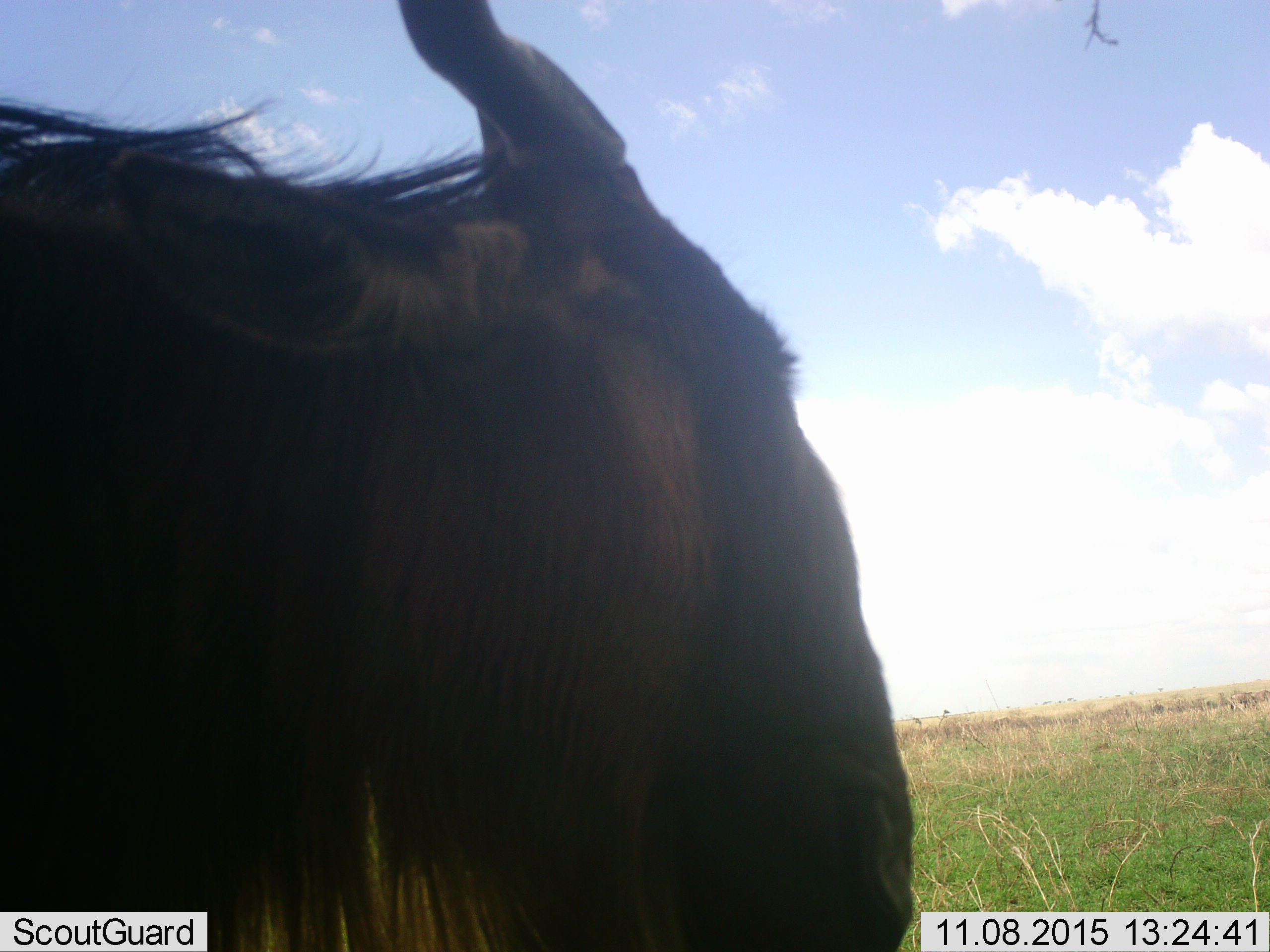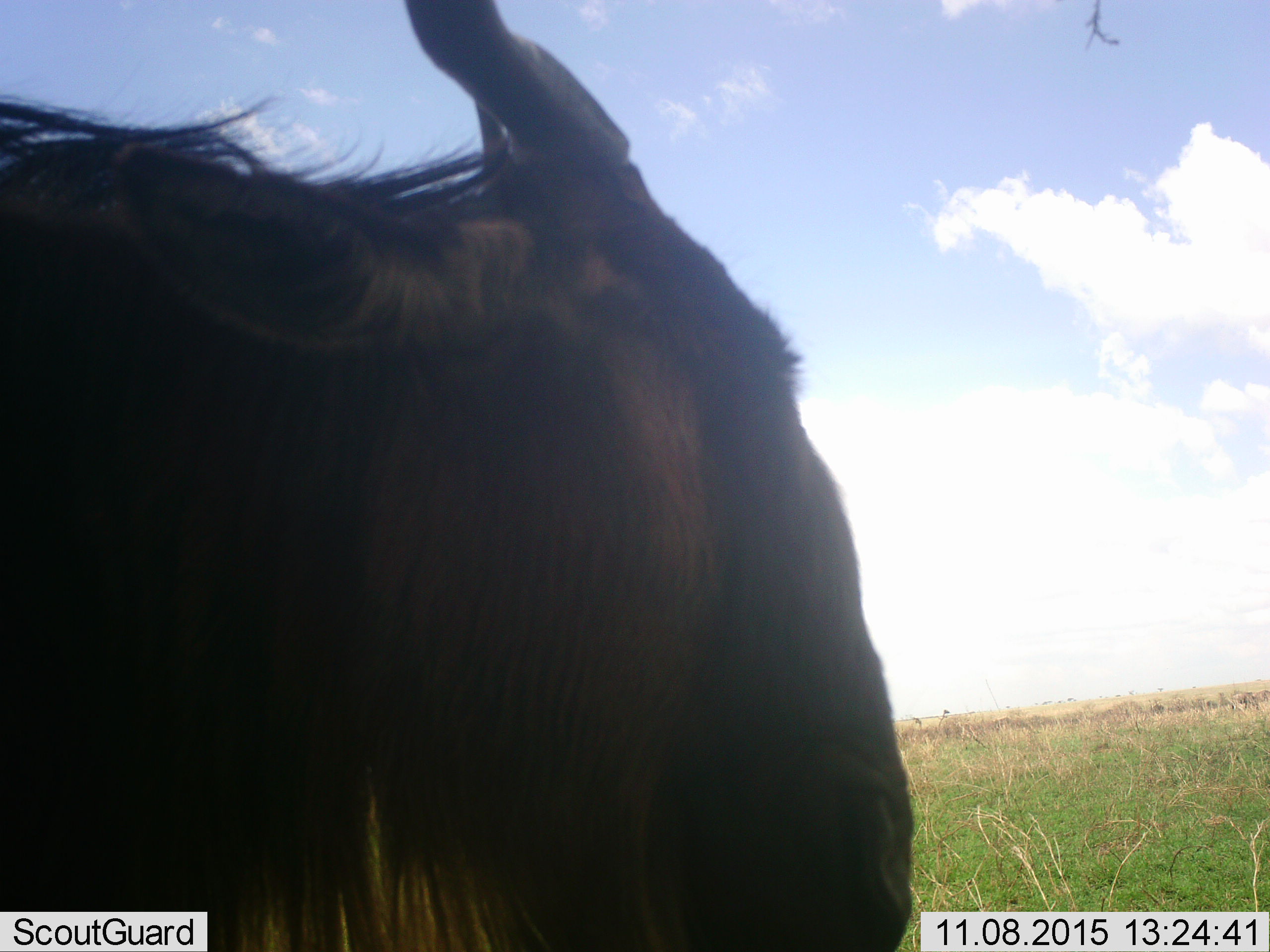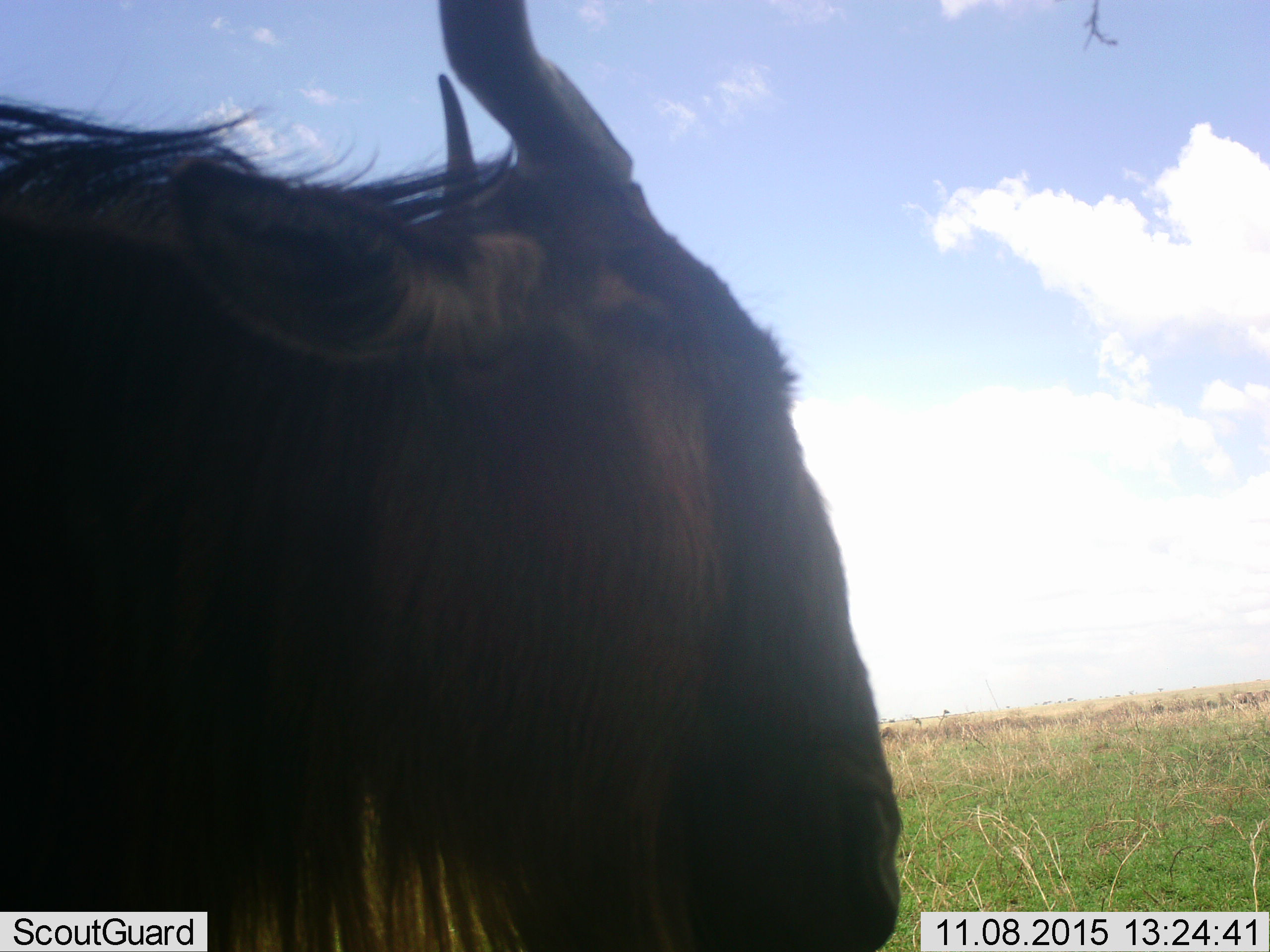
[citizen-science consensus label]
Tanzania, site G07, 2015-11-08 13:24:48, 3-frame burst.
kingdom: Animalia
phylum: Chordata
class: Mammalia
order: Artiodactyla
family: Bovidae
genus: Connochaetes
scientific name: Connochaetes taurinus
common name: blue wildebeest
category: wildebeest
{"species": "wildebeest (blue wildebeest) (Connochaetes taurinus)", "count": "1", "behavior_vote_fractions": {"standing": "80%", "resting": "0%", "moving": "20%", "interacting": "0%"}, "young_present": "0%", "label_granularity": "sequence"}